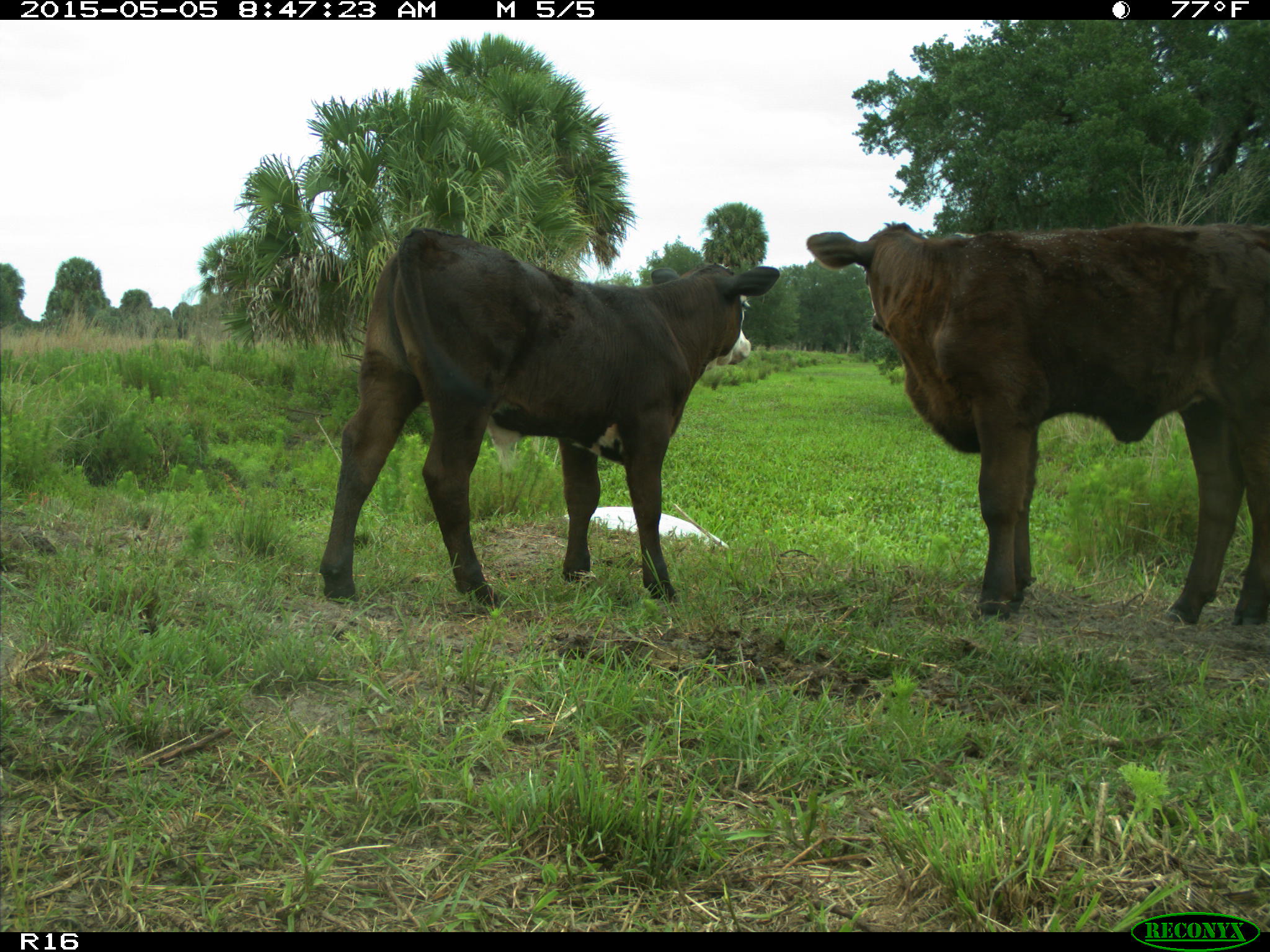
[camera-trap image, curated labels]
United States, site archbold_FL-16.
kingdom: Animalia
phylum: Chordata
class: Mammalia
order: Artiodactyla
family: Bovidae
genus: Bos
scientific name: Bos taurus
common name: domestic cow